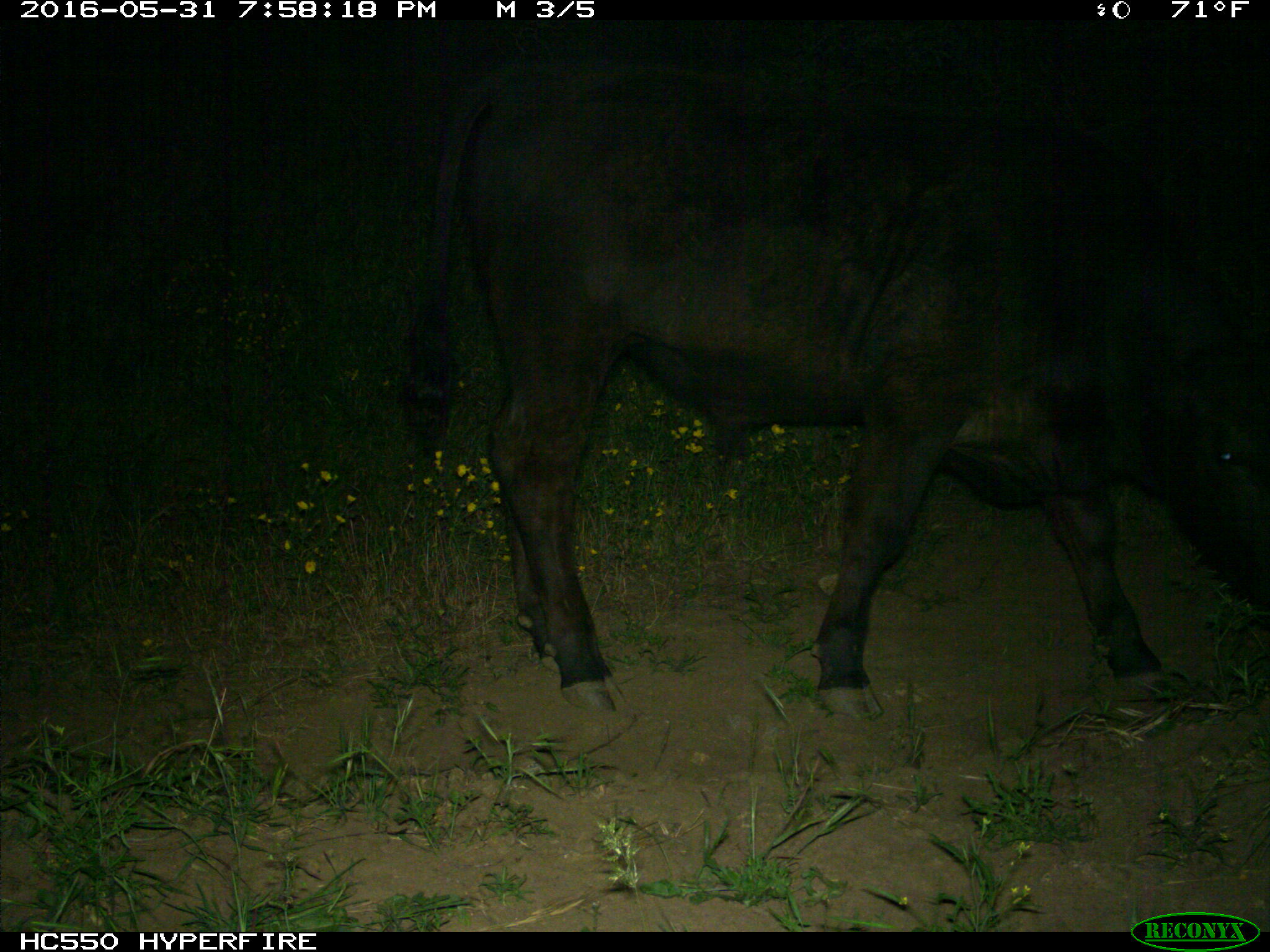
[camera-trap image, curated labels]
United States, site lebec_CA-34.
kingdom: Animalia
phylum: Chordata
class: Mammalia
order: Artiodactyla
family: Bovidae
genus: Bos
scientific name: Bos taurus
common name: domestic cow